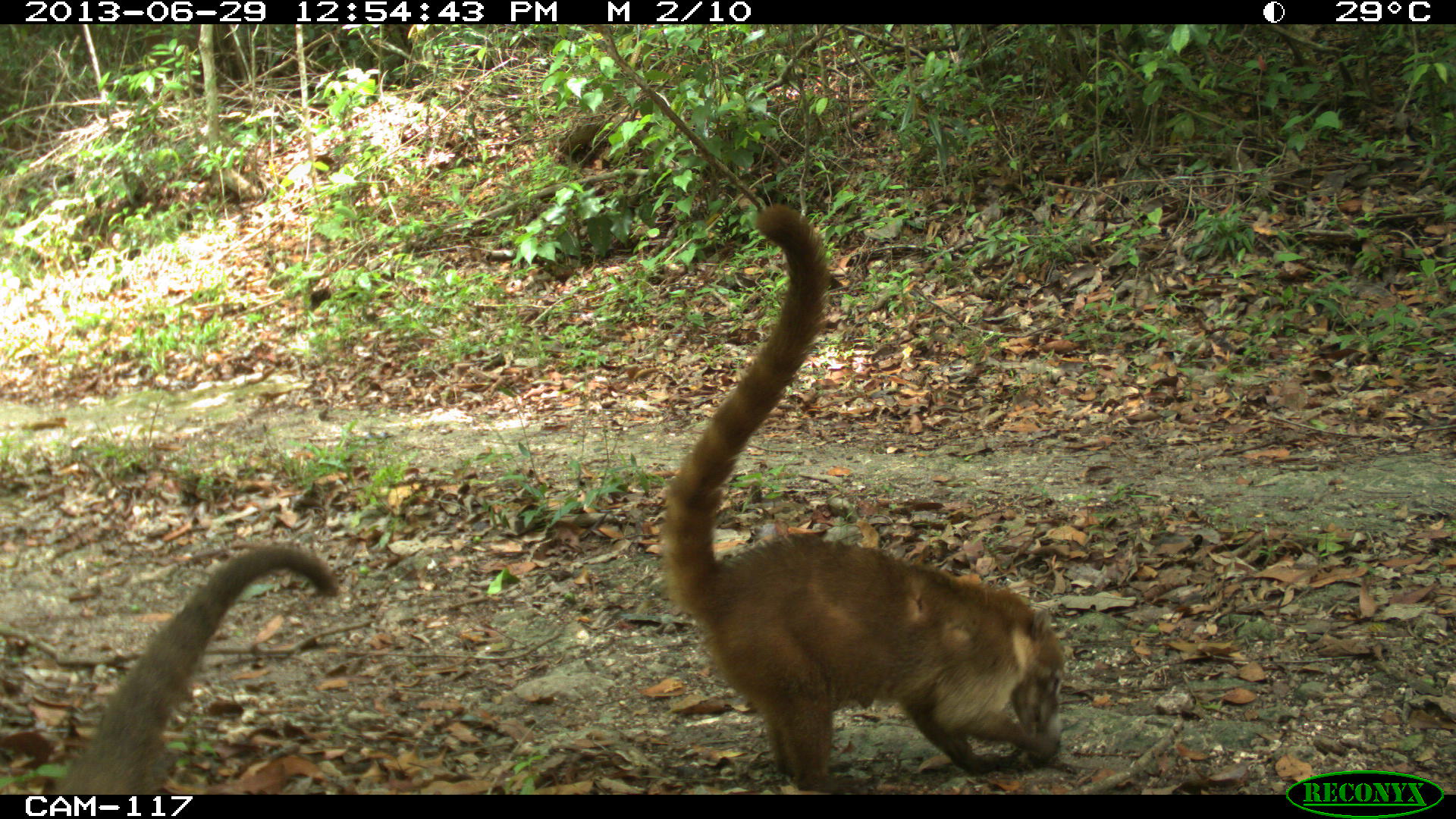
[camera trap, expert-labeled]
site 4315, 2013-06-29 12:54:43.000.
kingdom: Animalia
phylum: Chordata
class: Mammalia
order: Carnivora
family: Procyonidae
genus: Nasua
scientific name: Nasua narica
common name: white-nosed coati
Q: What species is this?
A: Nasua narica (white-nosed coati).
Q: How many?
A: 4.